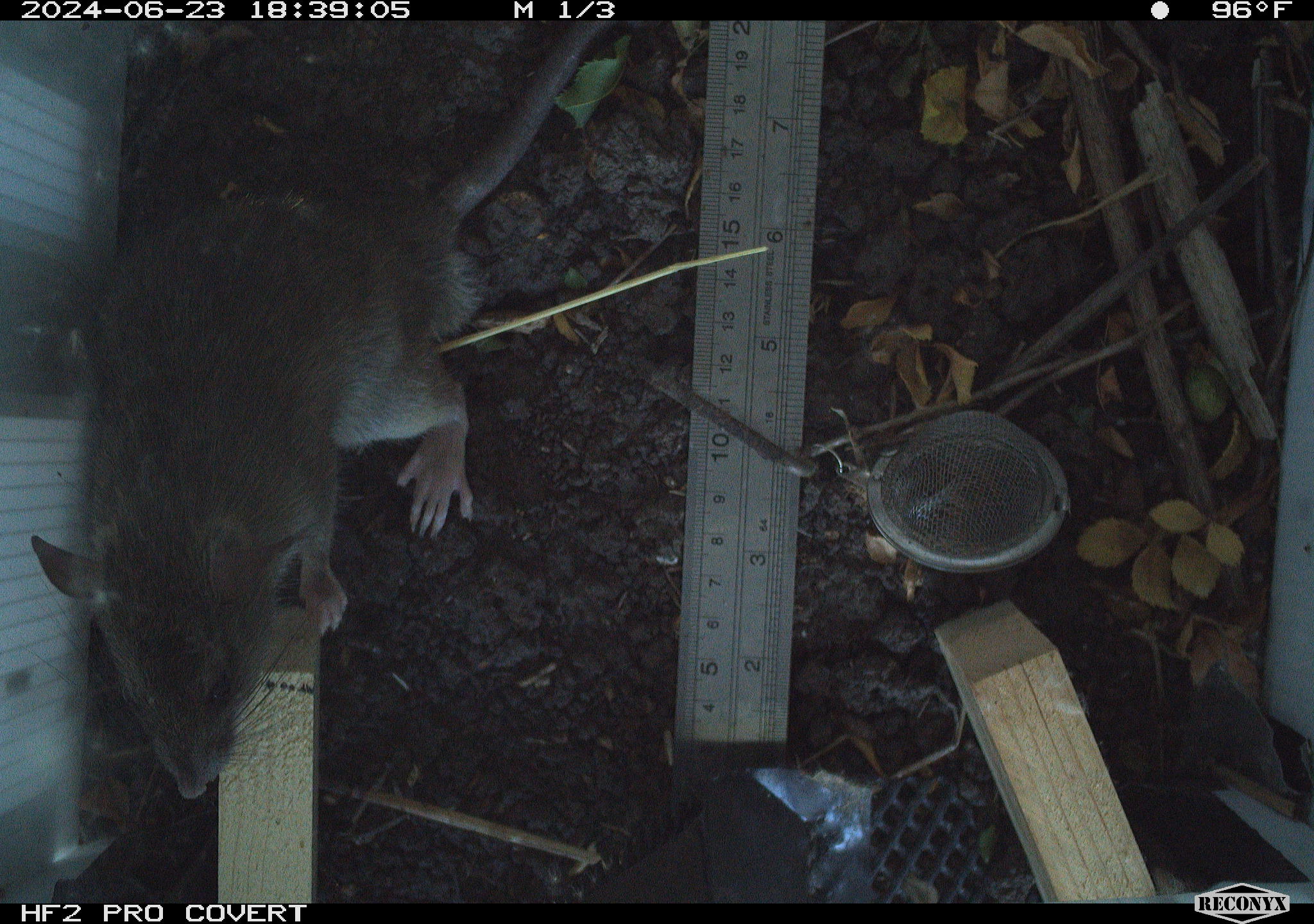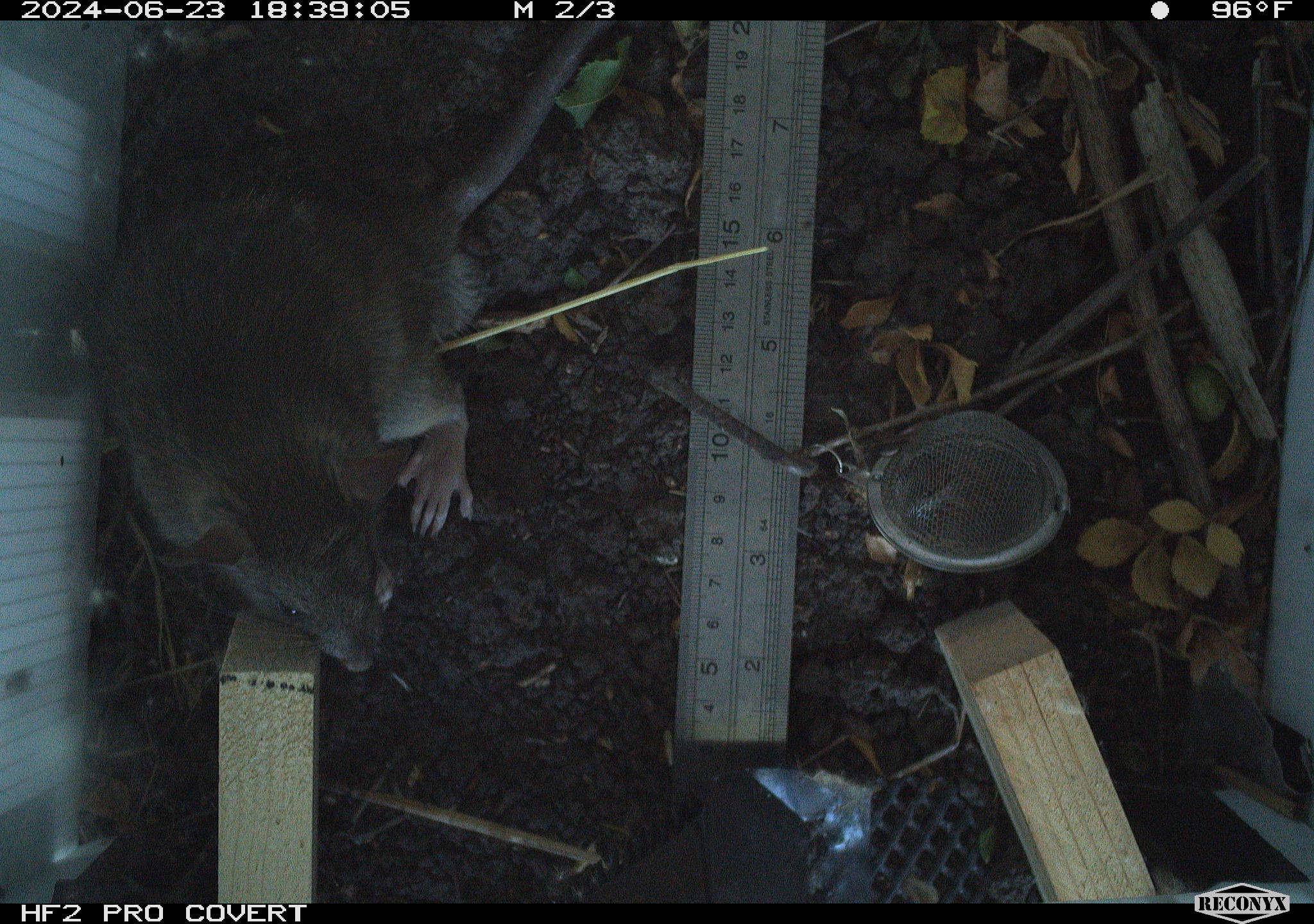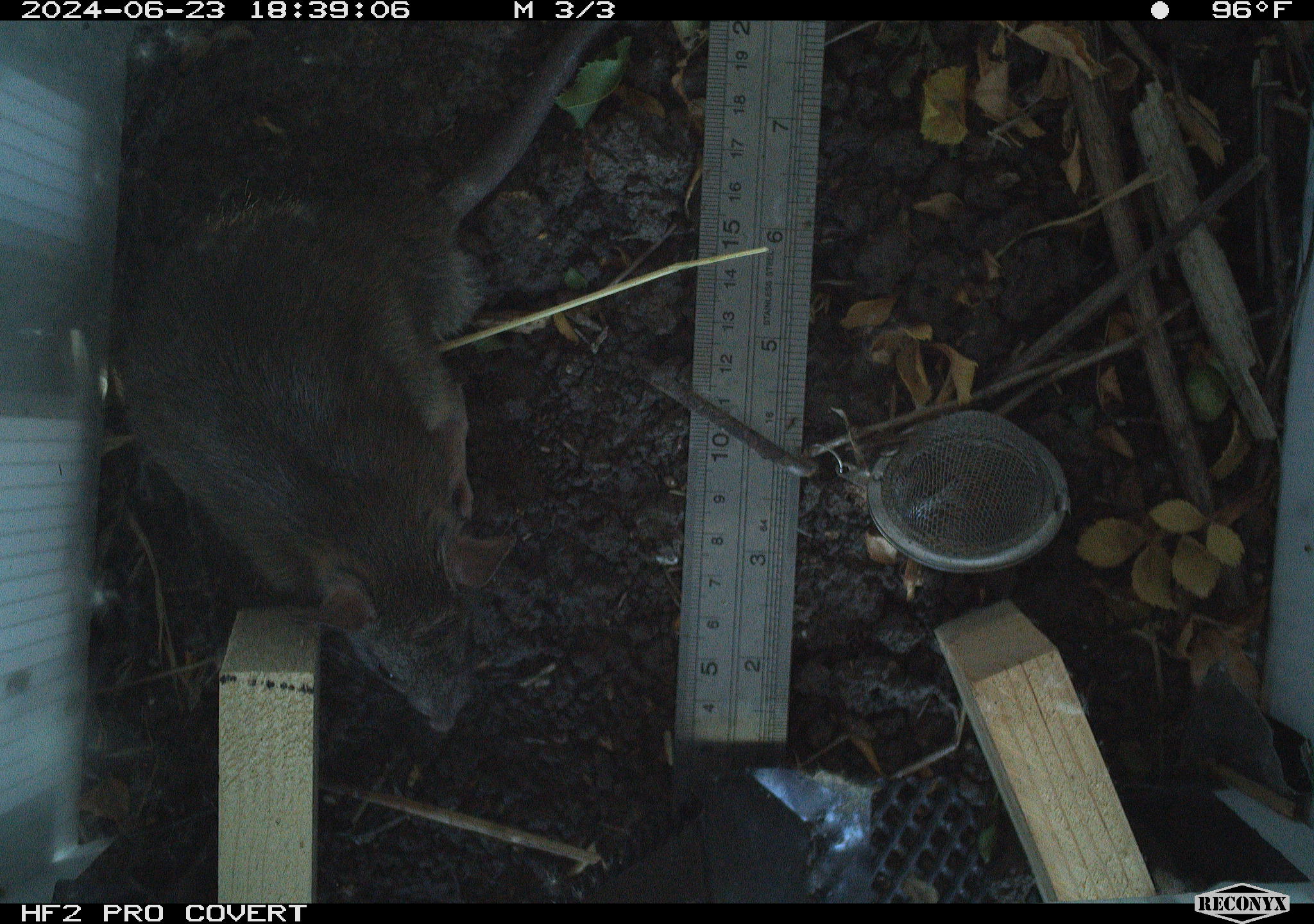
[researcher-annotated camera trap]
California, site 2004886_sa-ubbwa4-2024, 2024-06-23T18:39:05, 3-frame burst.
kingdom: Animalia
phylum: Chordata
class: Mammalia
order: Rodentia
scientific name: Rodentia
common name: woodrat or rat or mouse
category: woodrat or rat or mouse species